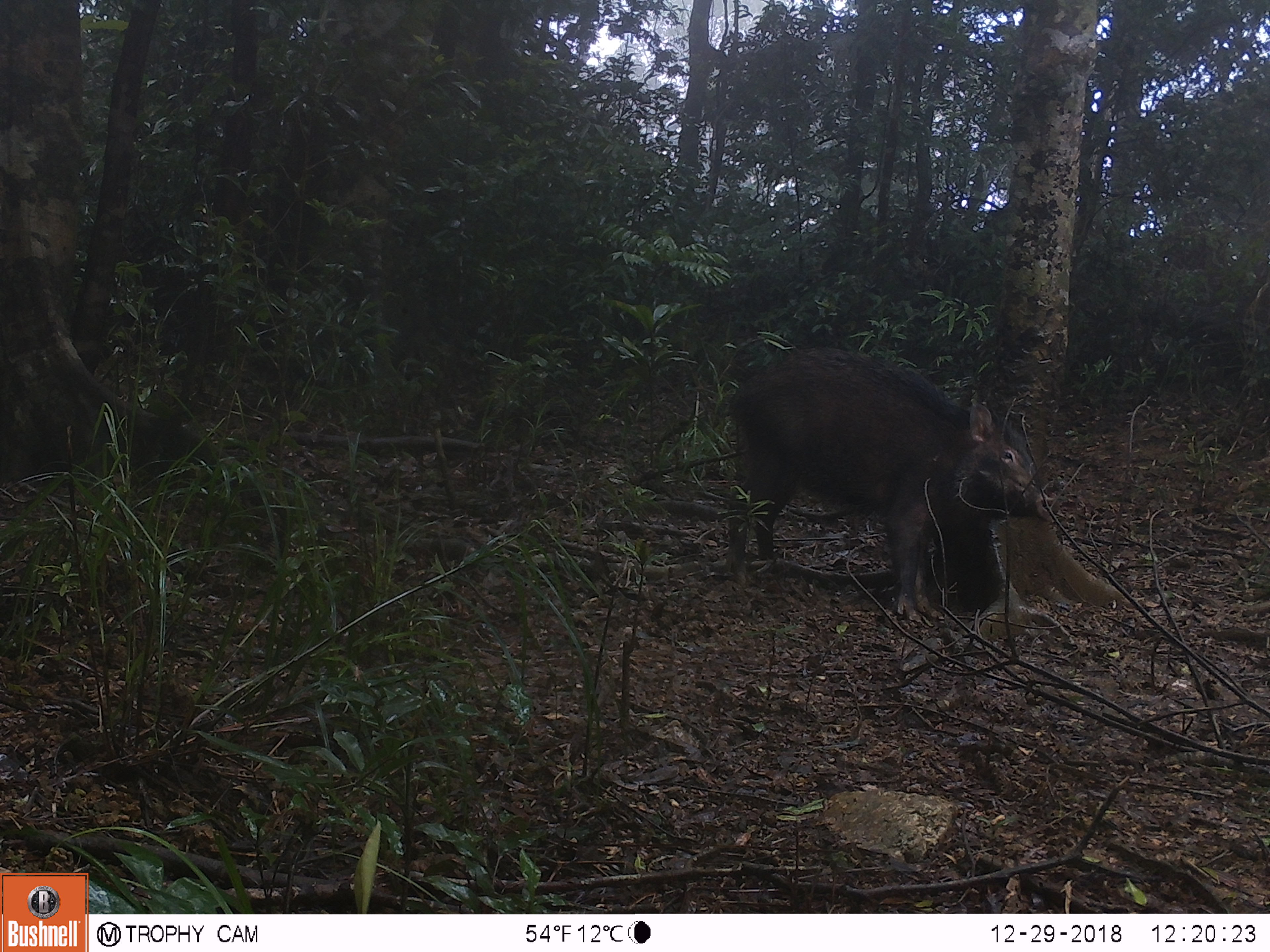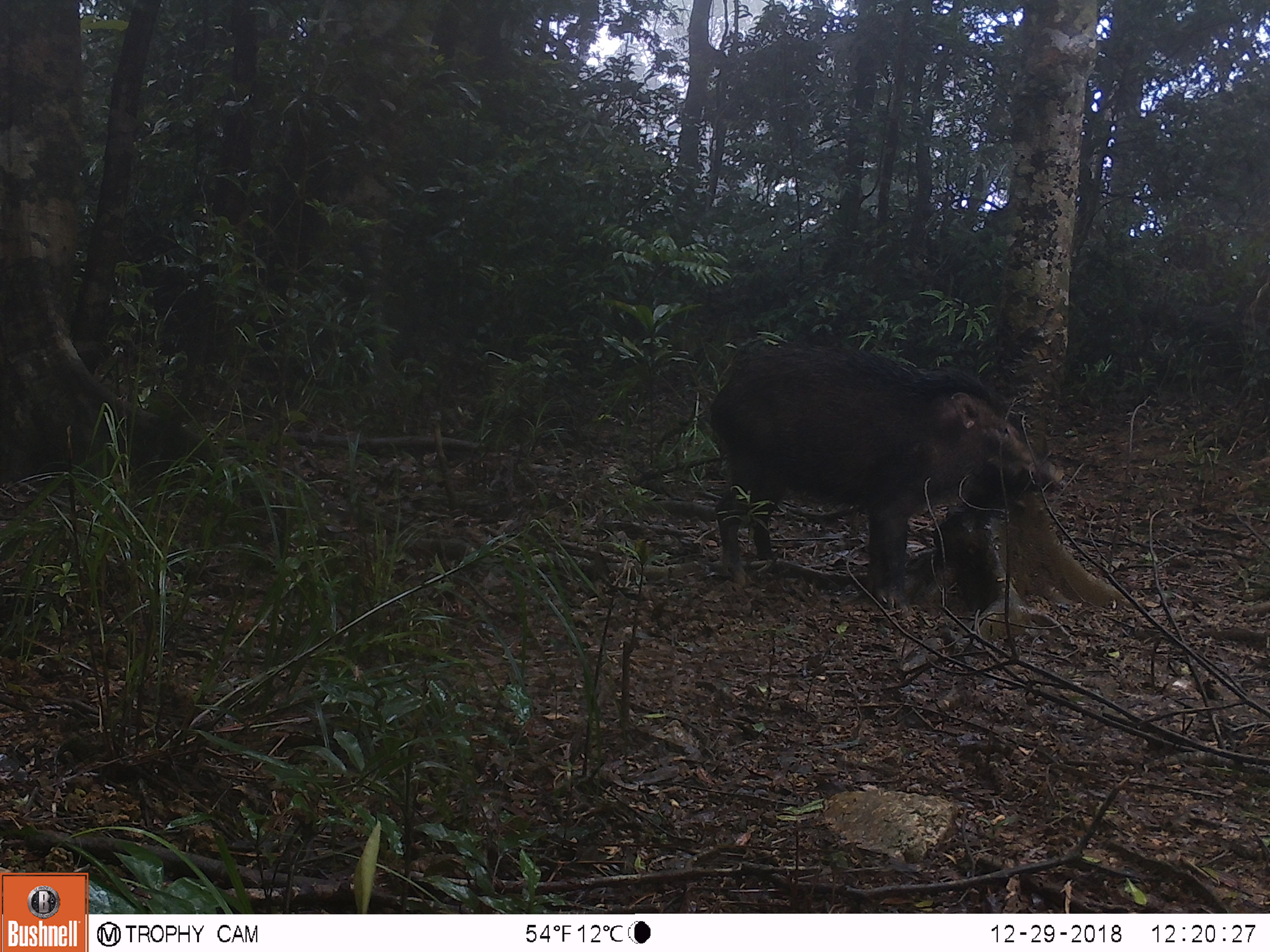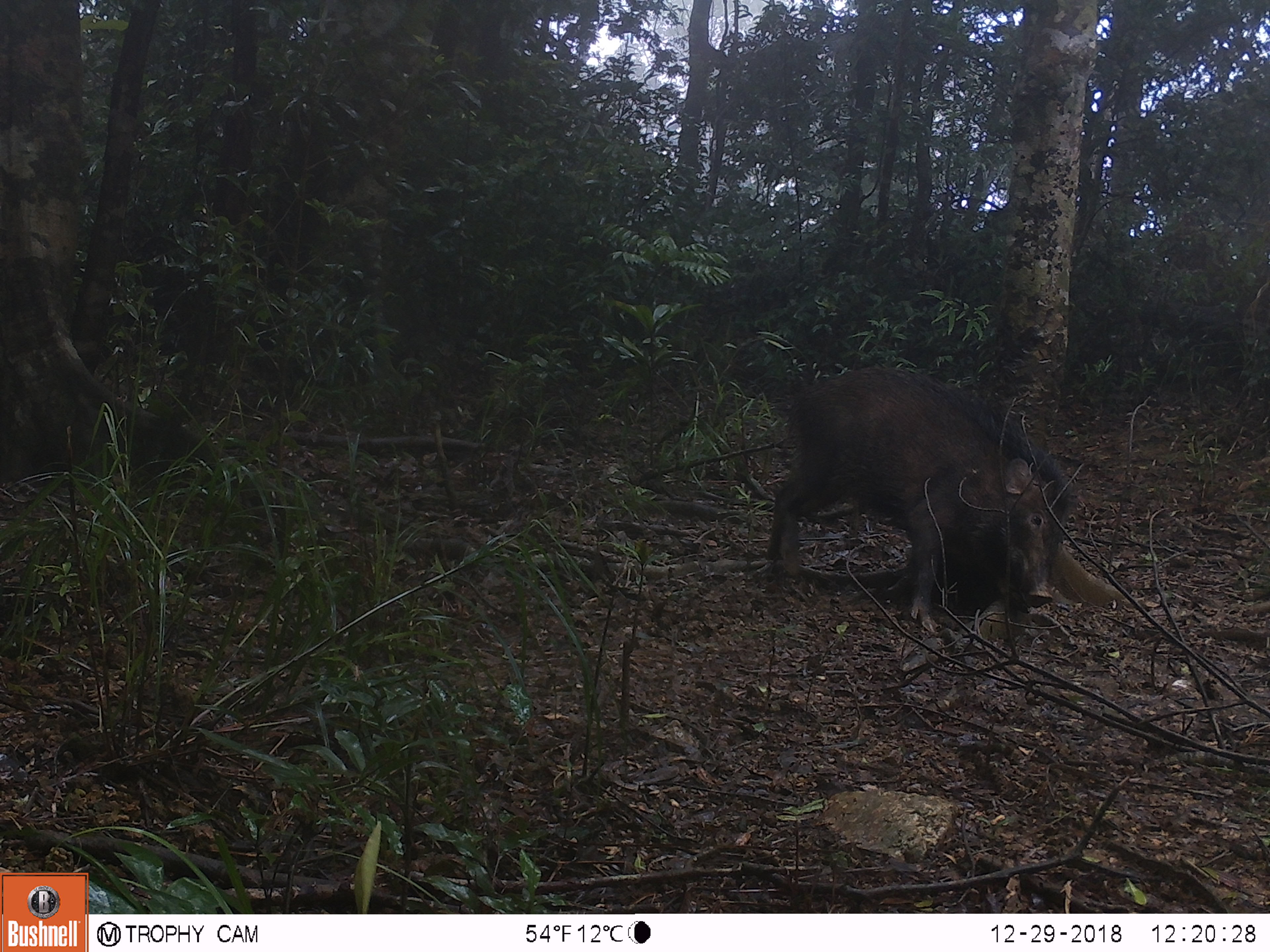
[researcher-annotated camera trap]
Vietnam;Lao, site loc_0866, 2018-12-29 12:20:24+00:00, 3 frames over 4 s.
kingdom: Animalia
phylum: Chordata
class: Mammalia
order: Artiodactyla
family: Suidae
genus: Sus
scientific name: Sus scrofa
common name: eurasian wild pig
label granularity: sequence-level